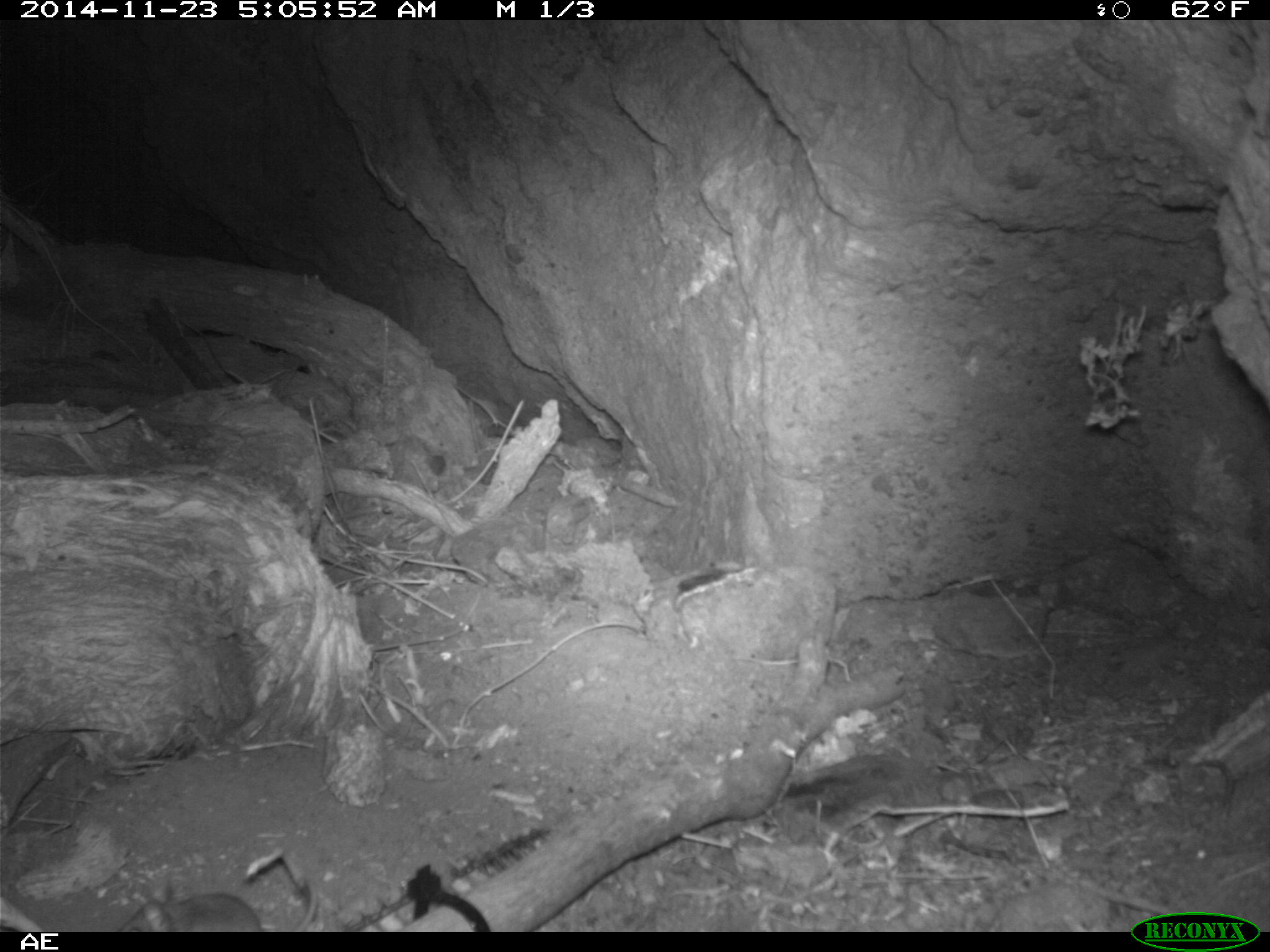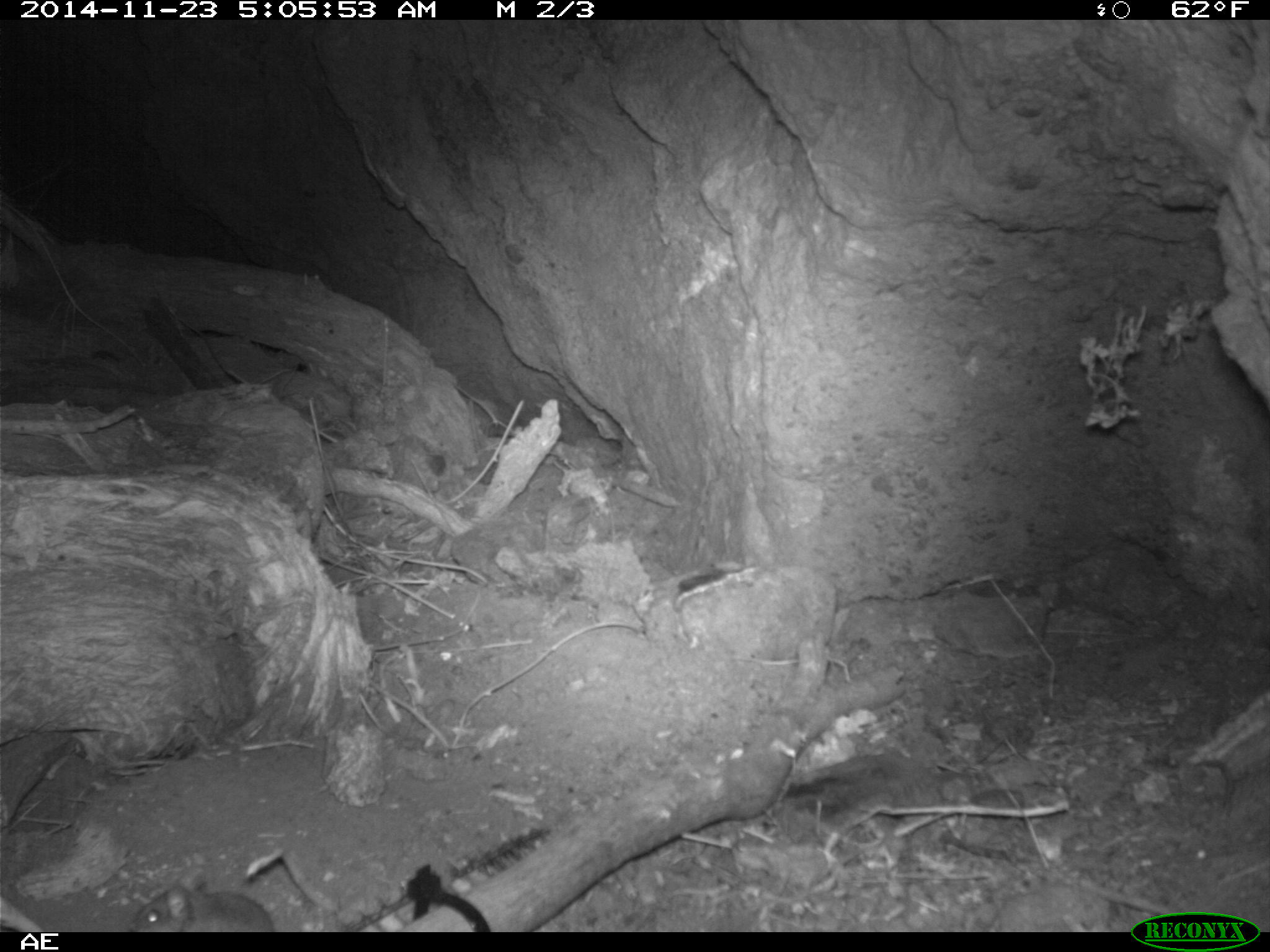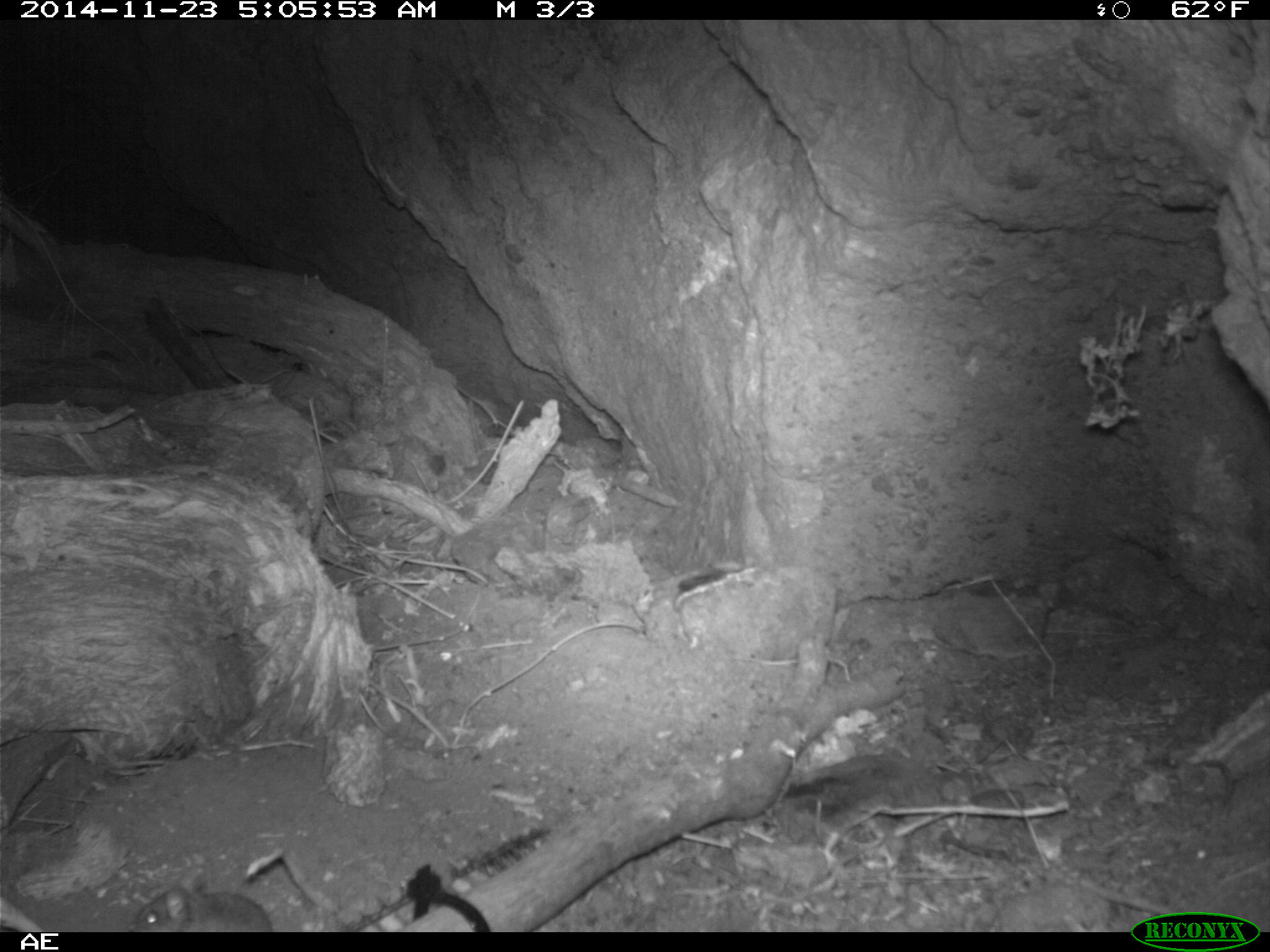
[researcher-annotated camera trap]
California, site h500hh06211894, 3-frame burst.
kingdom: Animalia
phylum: Chordata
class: Mammalia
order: Rodentia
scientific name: Rodentia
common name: rodent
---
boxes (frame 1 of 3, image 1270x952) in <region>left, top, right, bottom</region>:
rodent: <region>115, 877, 319, 930</region>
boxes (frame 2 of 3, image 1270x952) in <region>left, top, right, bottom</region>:
rodent: <region>133, 882, 277, 933</region>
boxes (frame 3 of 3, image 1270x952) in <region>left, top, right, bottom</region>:
rodent: <region>125, 866, 272, 932</region>